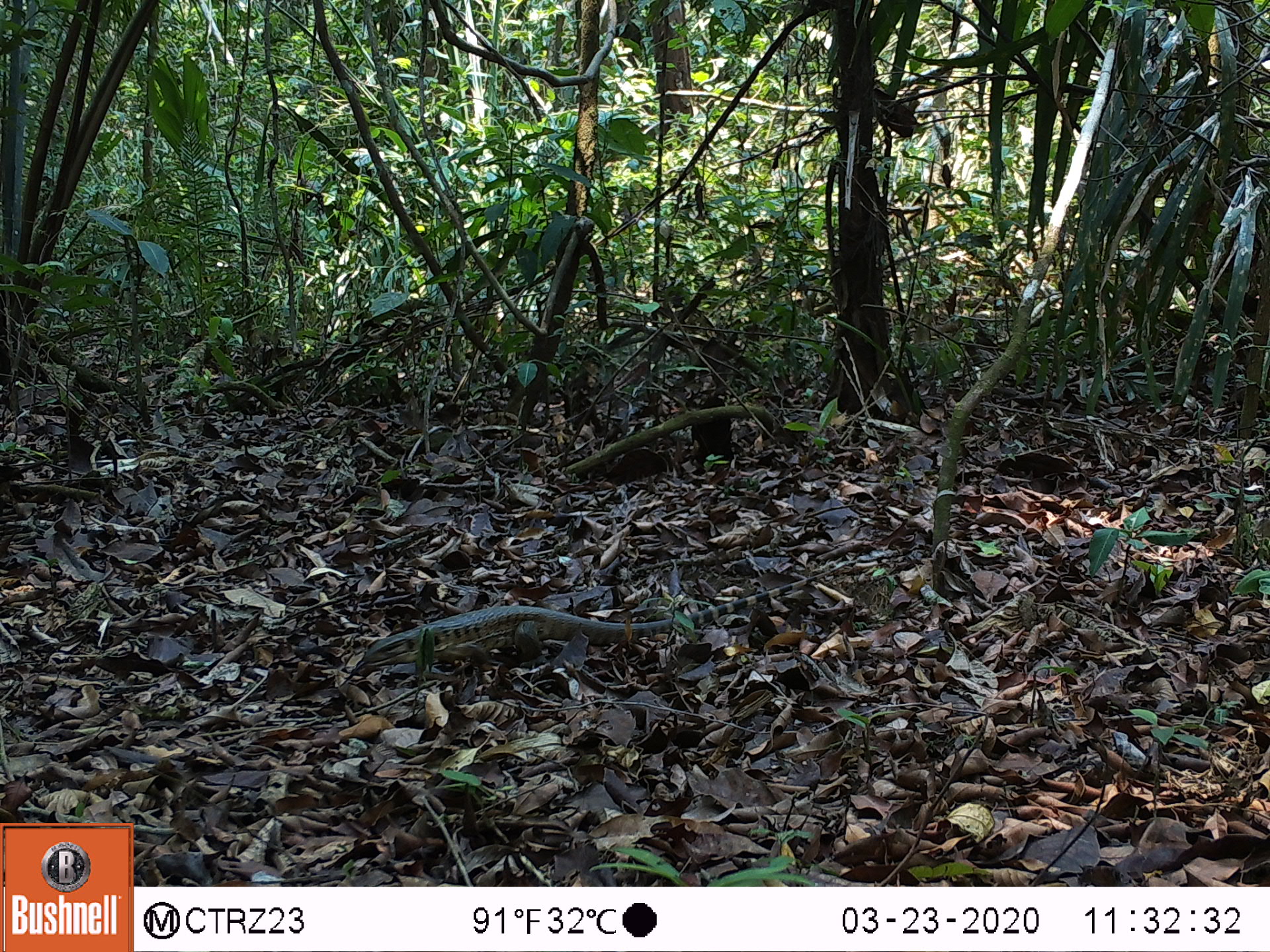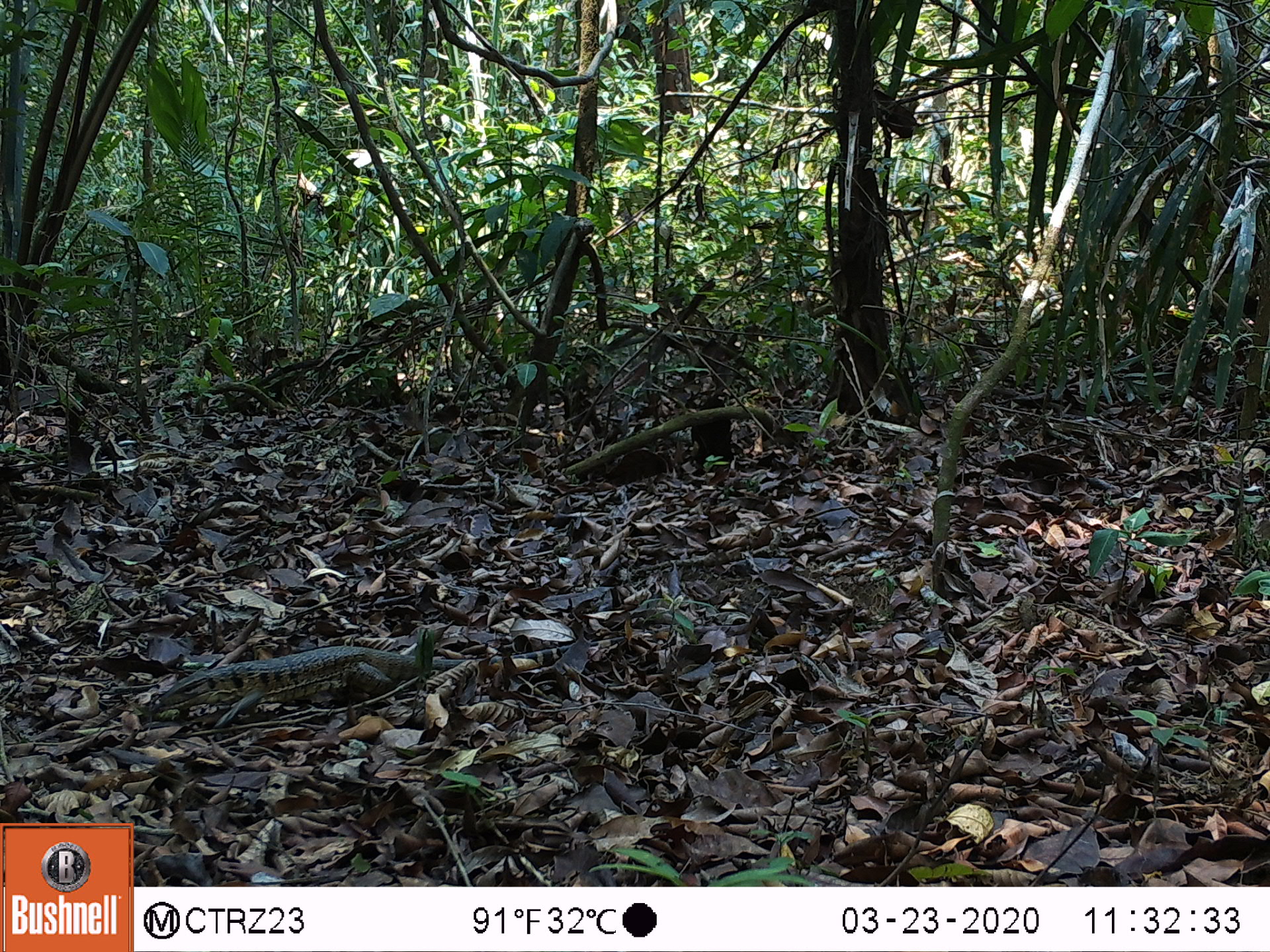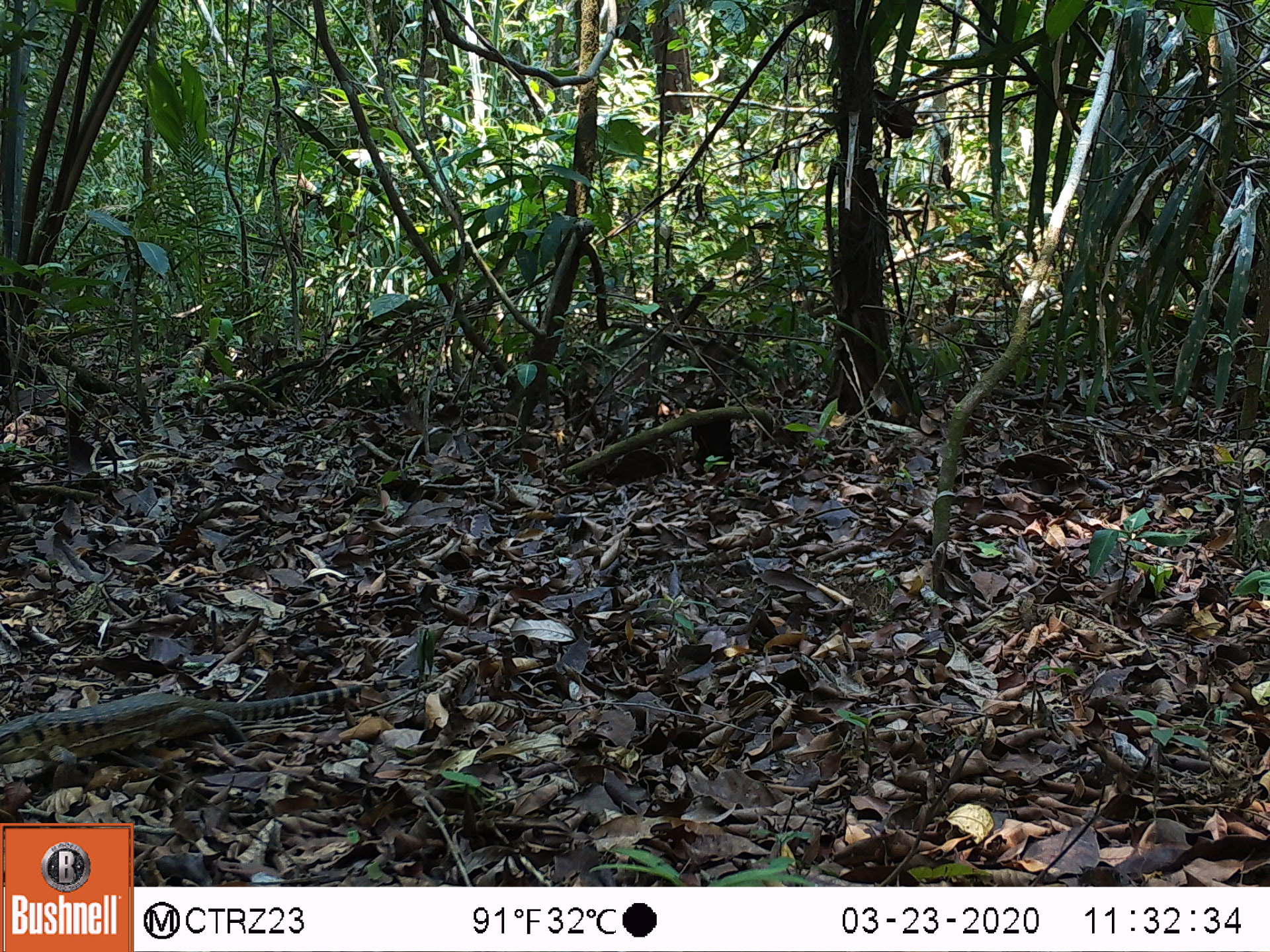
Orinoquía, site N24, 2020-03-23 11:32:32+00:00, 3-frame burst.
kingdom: Animalia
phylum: Chordata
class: Reptilia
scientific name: Reptilia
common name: reptile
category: unknown reptile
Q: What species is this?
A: Unknown reptile (reptile) (Reptilia).